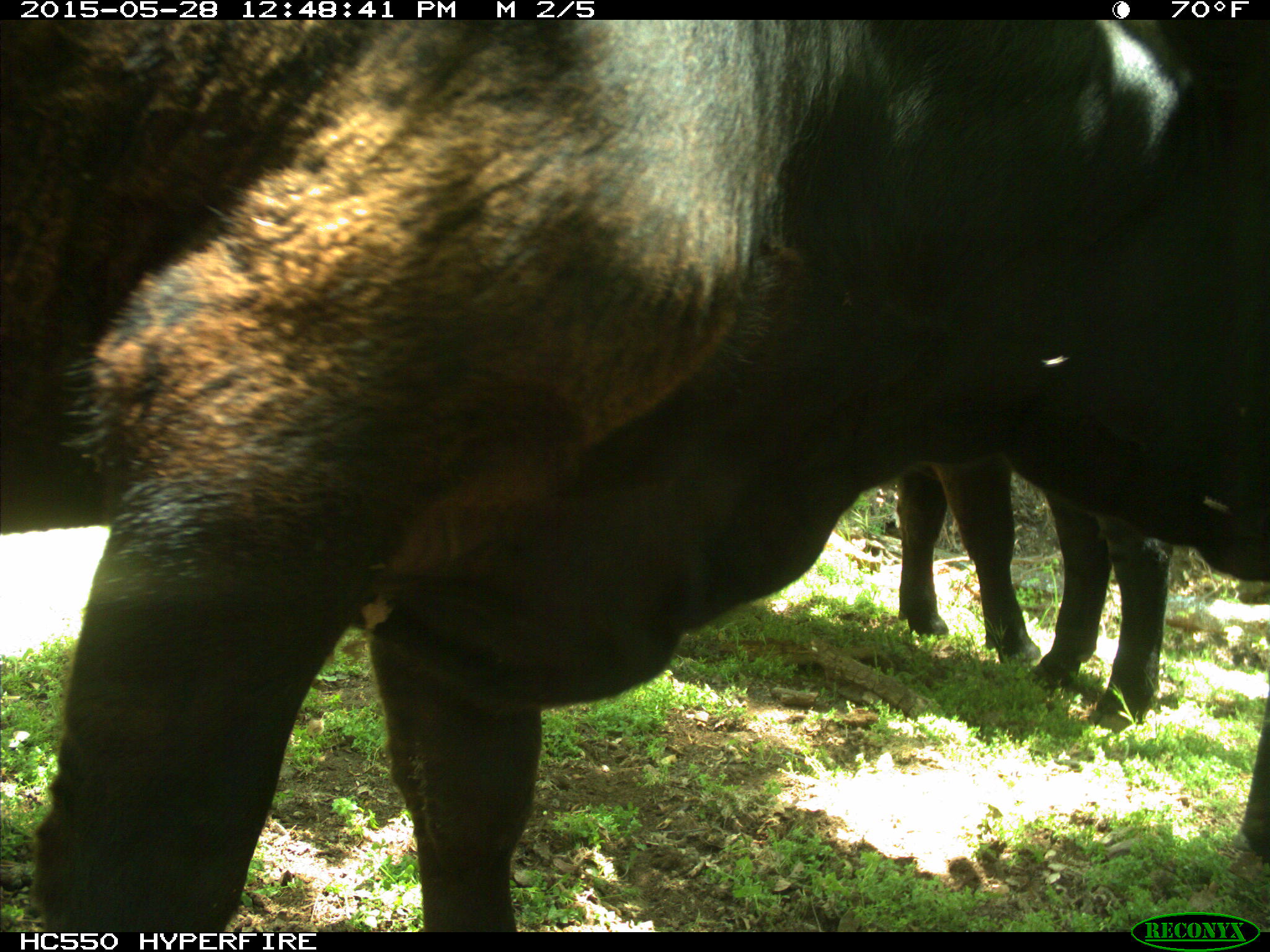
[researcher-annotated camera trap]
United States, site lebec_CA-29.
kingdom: Animalia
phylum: Chordata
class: Mammalia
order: Artiodactyla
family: Bovidae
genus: Bos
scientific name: Bos taurus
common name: domestic cow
Bos taurus (domestic cow).